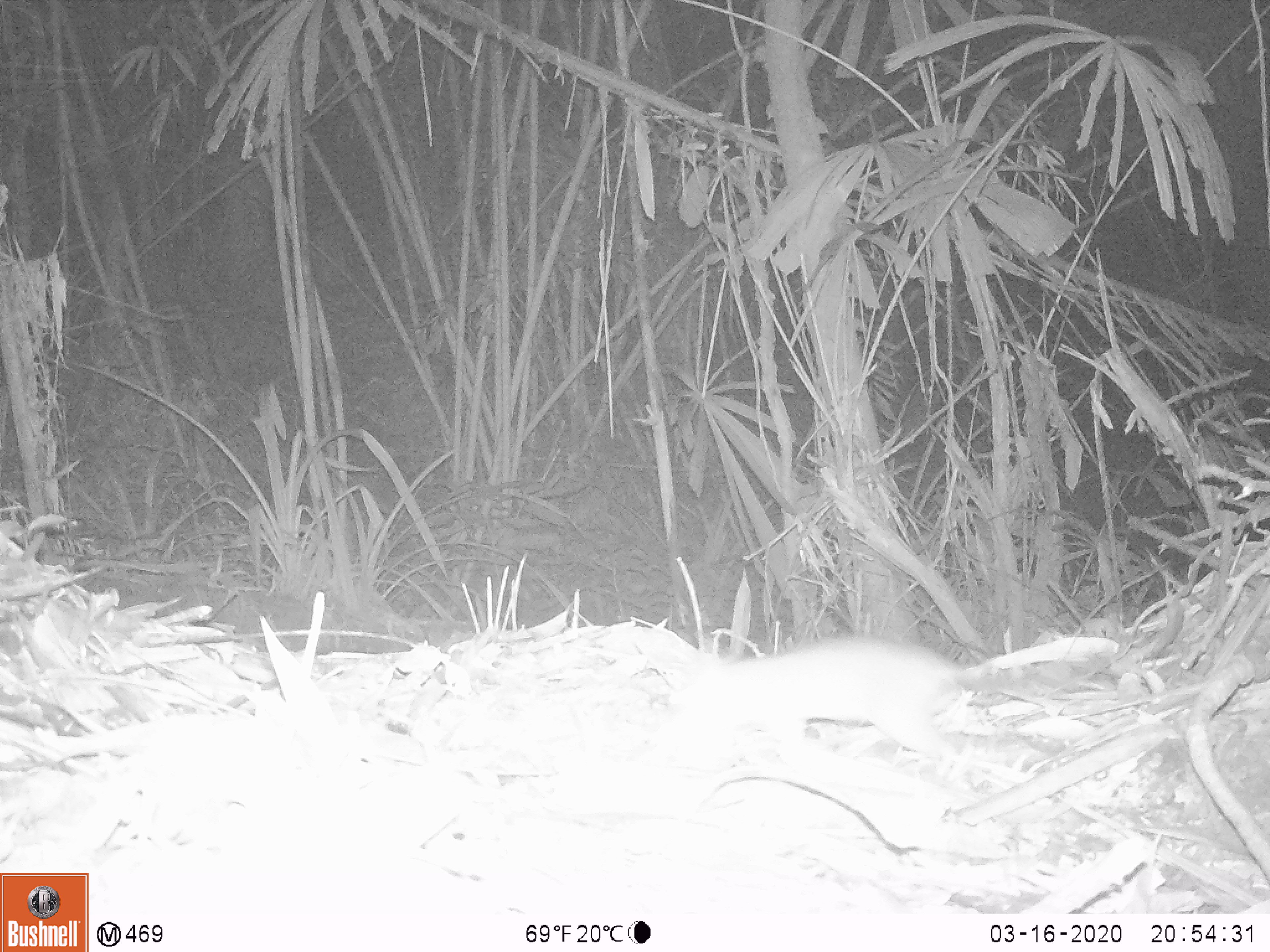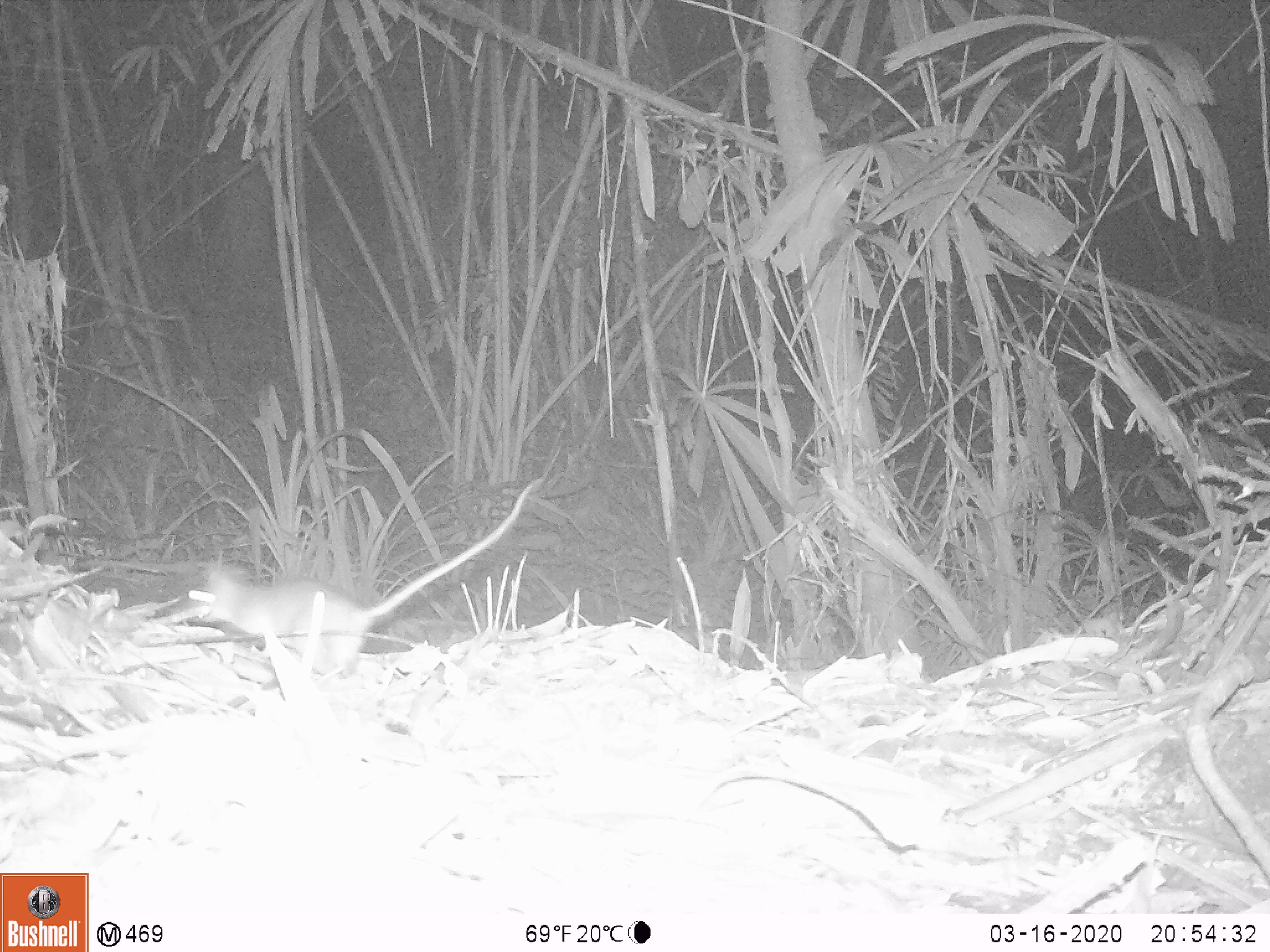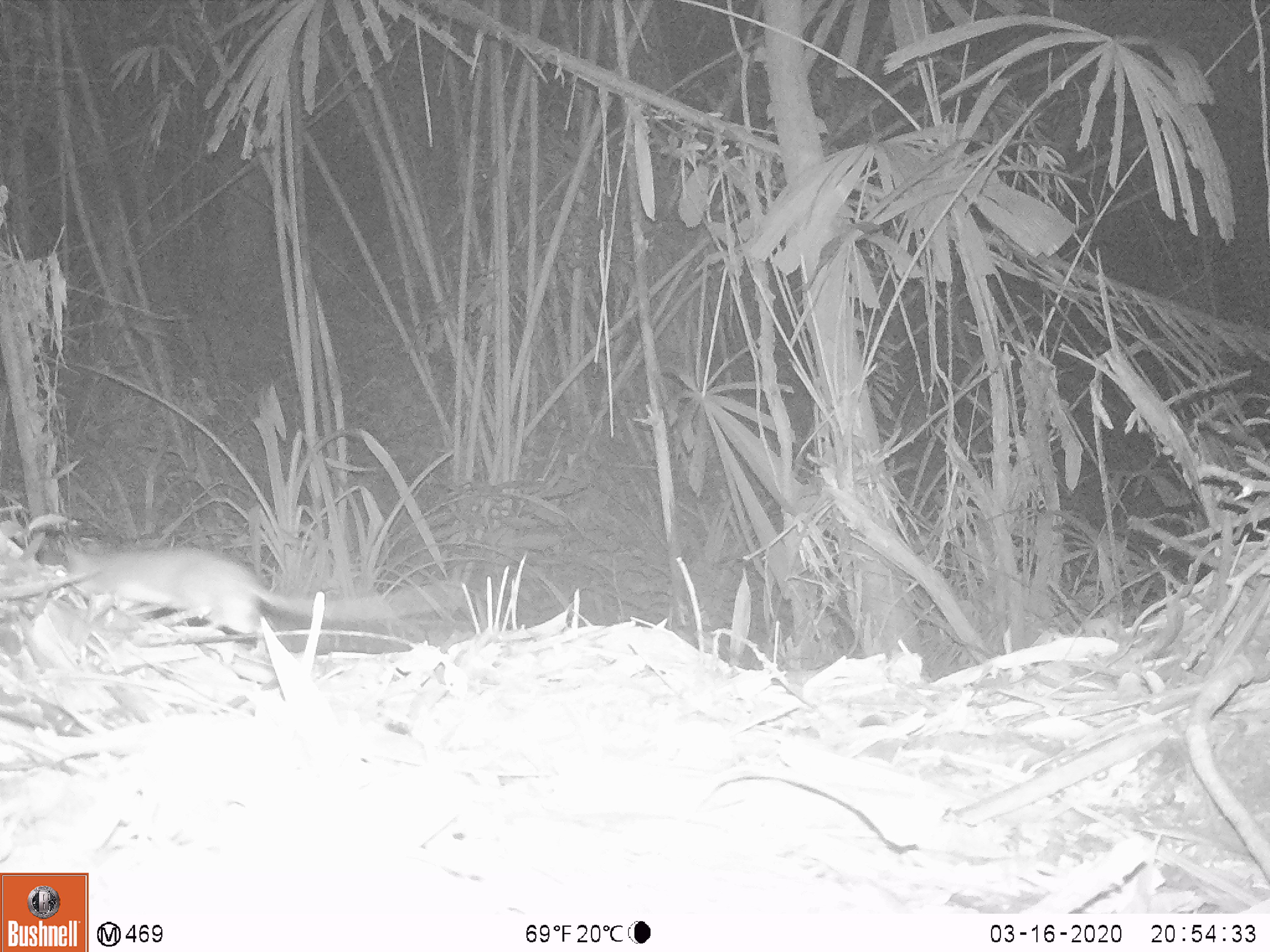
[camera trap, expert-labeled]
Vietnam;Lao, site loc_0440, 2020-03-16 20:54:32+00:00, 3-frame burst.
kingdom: Animalia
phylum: Chordata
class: Mammalia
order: Rodentia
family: Muridae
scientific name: Muridae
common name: old-world mice and rats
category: unidentified murid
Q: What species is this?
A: Unidentified murid (old-world mice and rats) (Muridae).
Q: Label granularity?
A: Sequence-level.